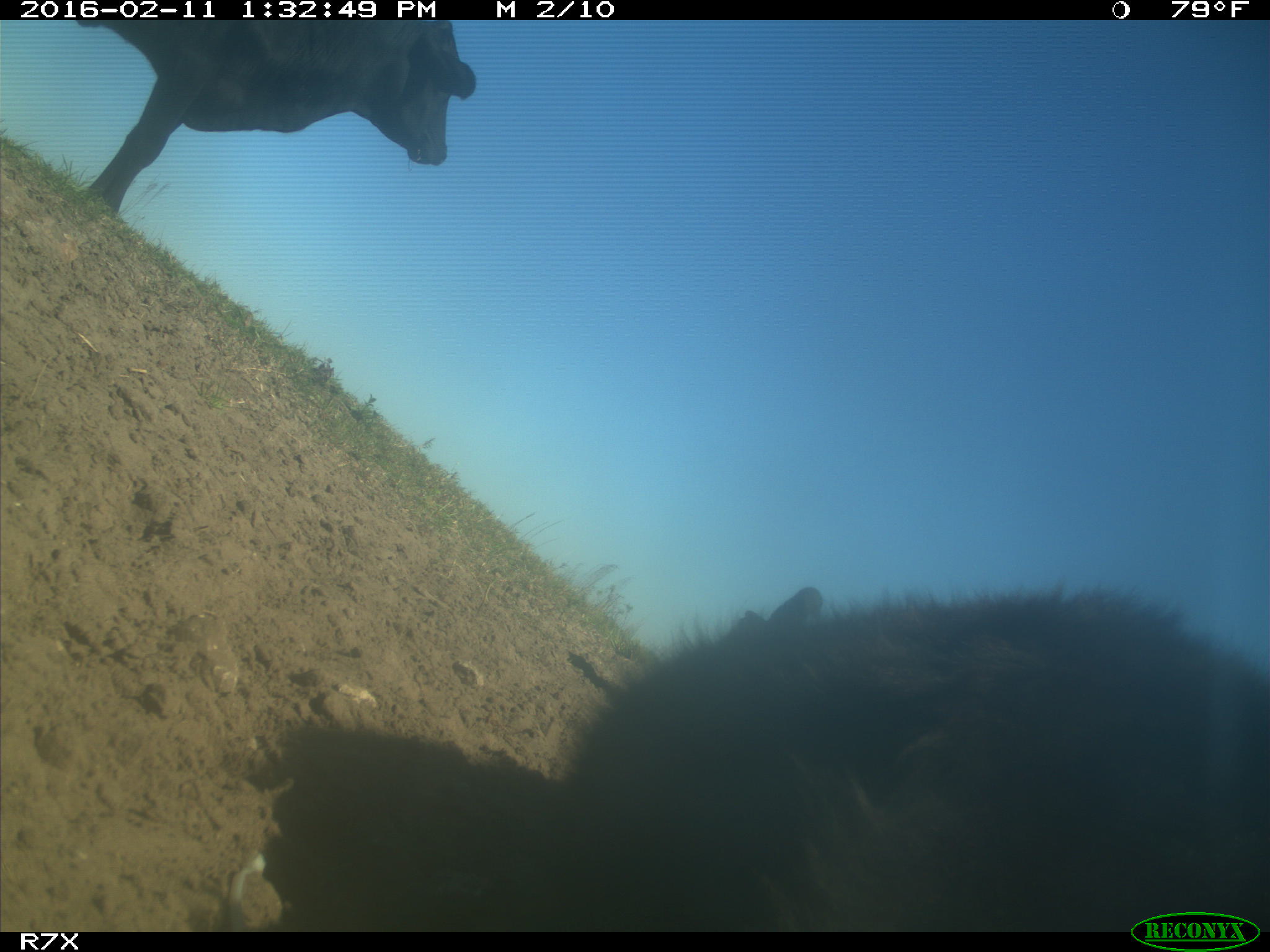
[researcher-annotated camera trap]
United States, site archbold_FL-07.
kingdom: Animalia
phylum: Chordata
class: Mammalia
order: Artiodactyla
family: Bovidae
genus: Bos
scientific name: Bos taurus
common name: domestic cow